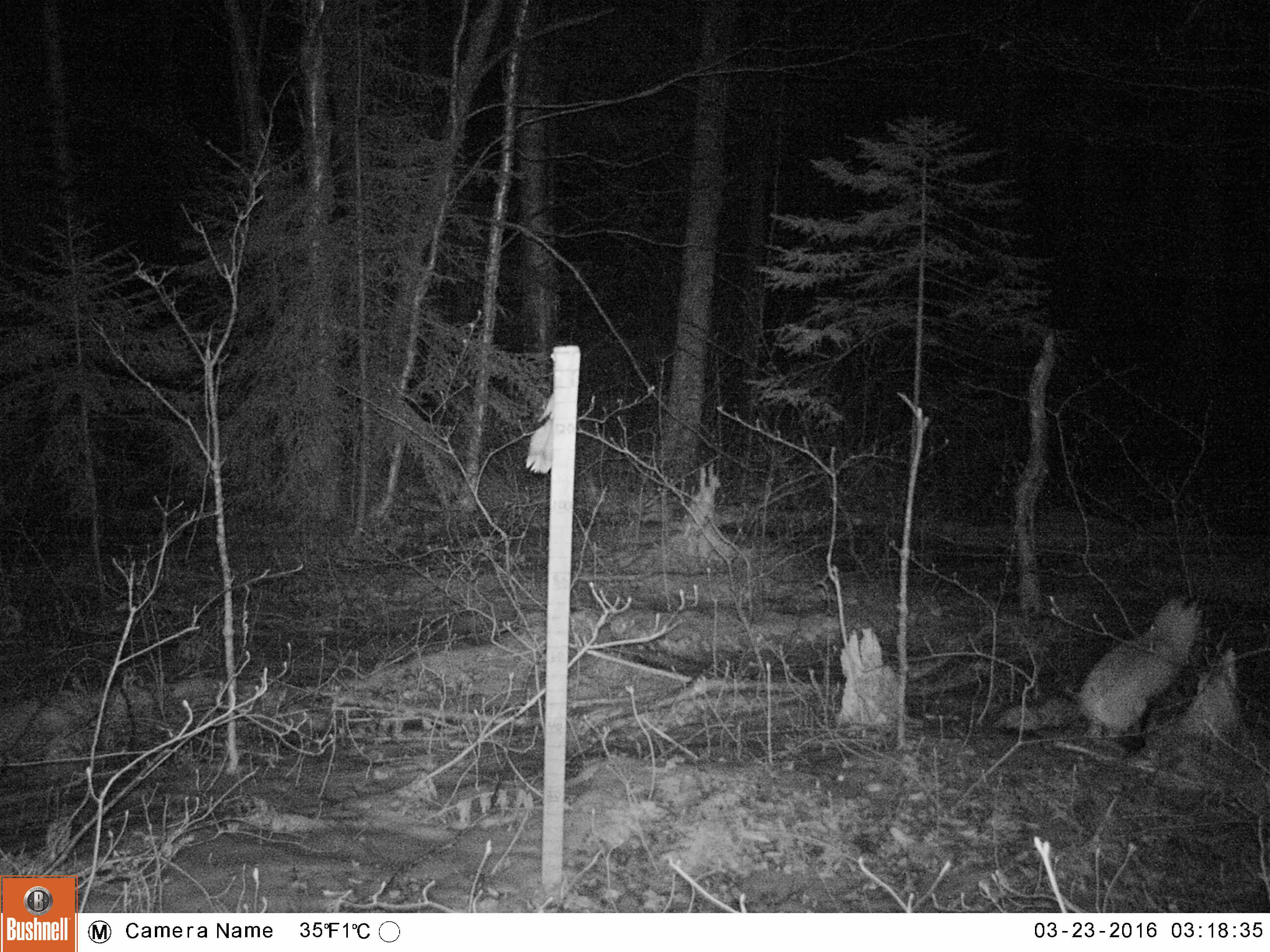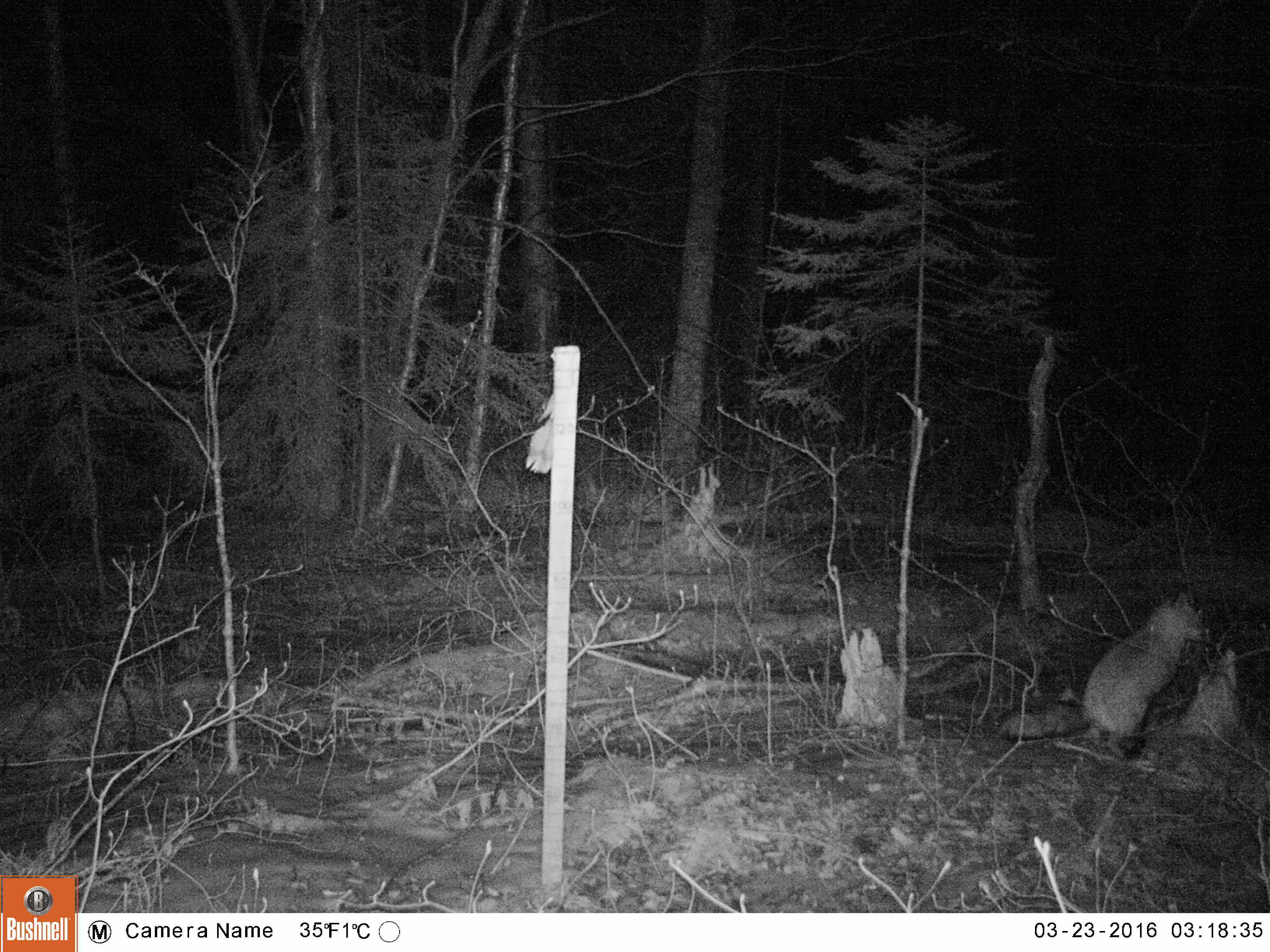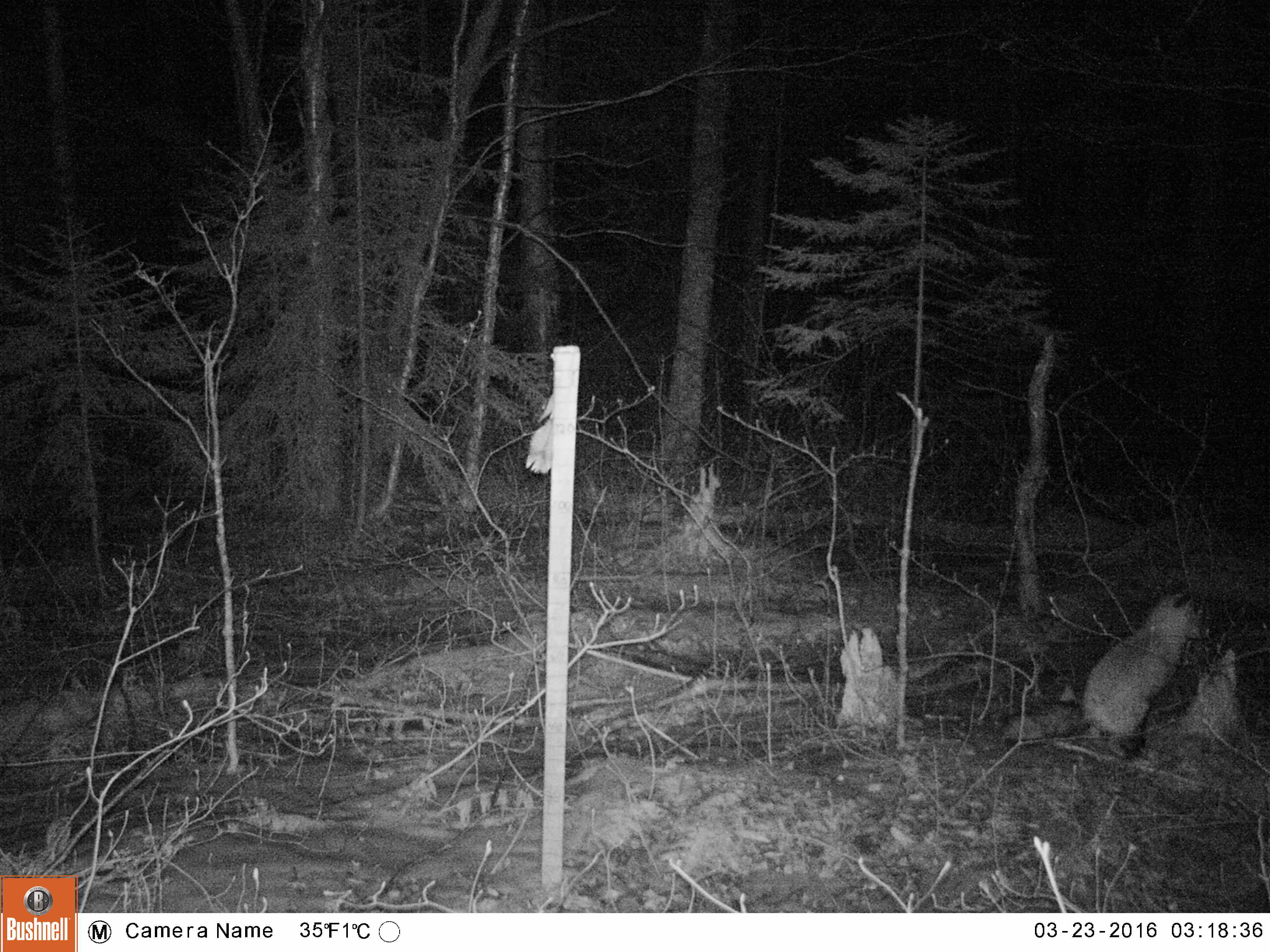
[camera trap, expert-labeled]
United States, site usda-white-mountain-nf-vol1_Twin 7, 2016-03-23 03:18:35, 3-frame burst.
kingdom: Animalia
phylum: Chordata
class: Mammalia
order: Carnivora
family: Canidae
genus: Vulpes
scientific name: Vulpes vulpes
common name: red fox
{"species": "red fox (Vulpes vulpes)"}